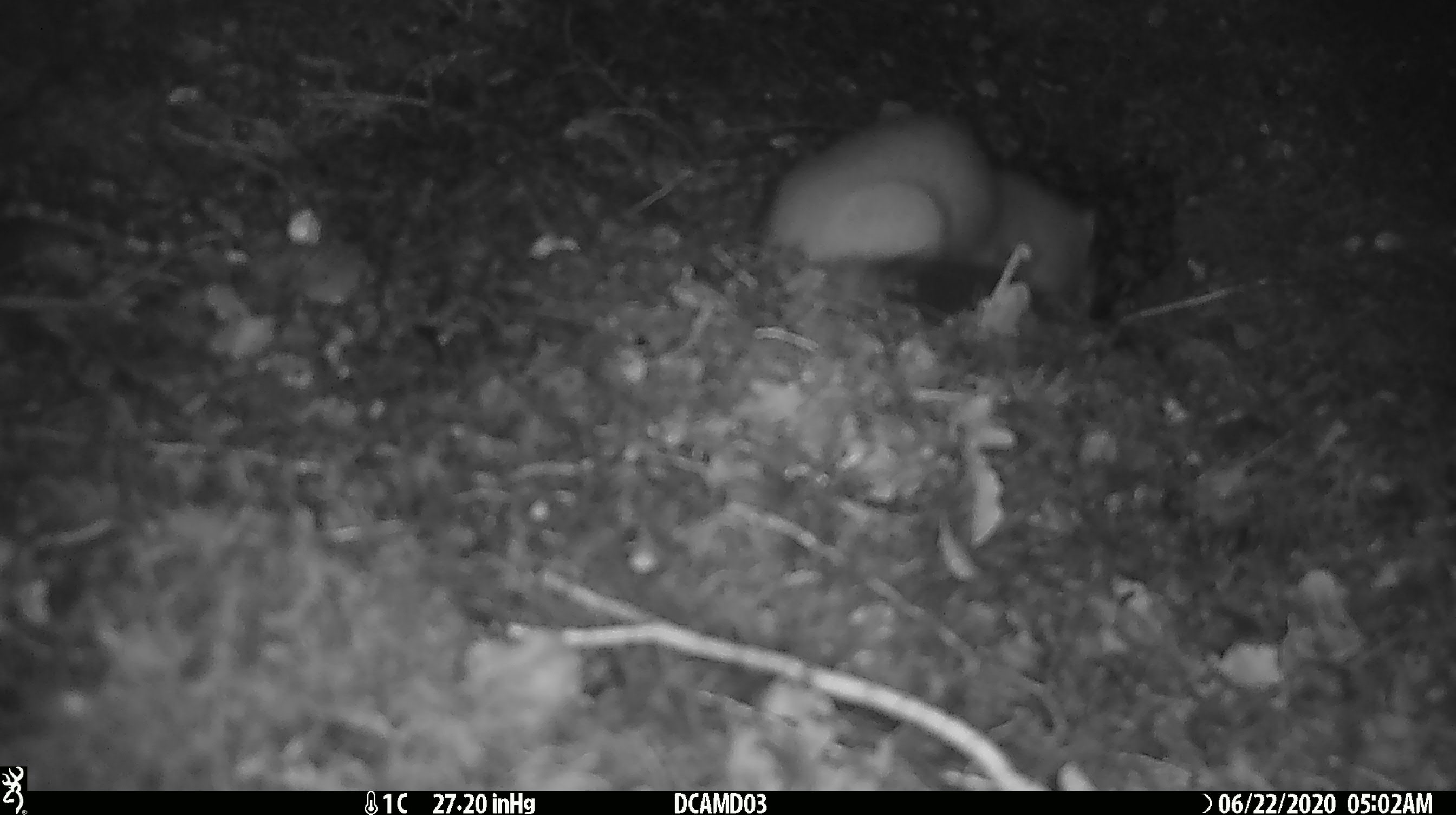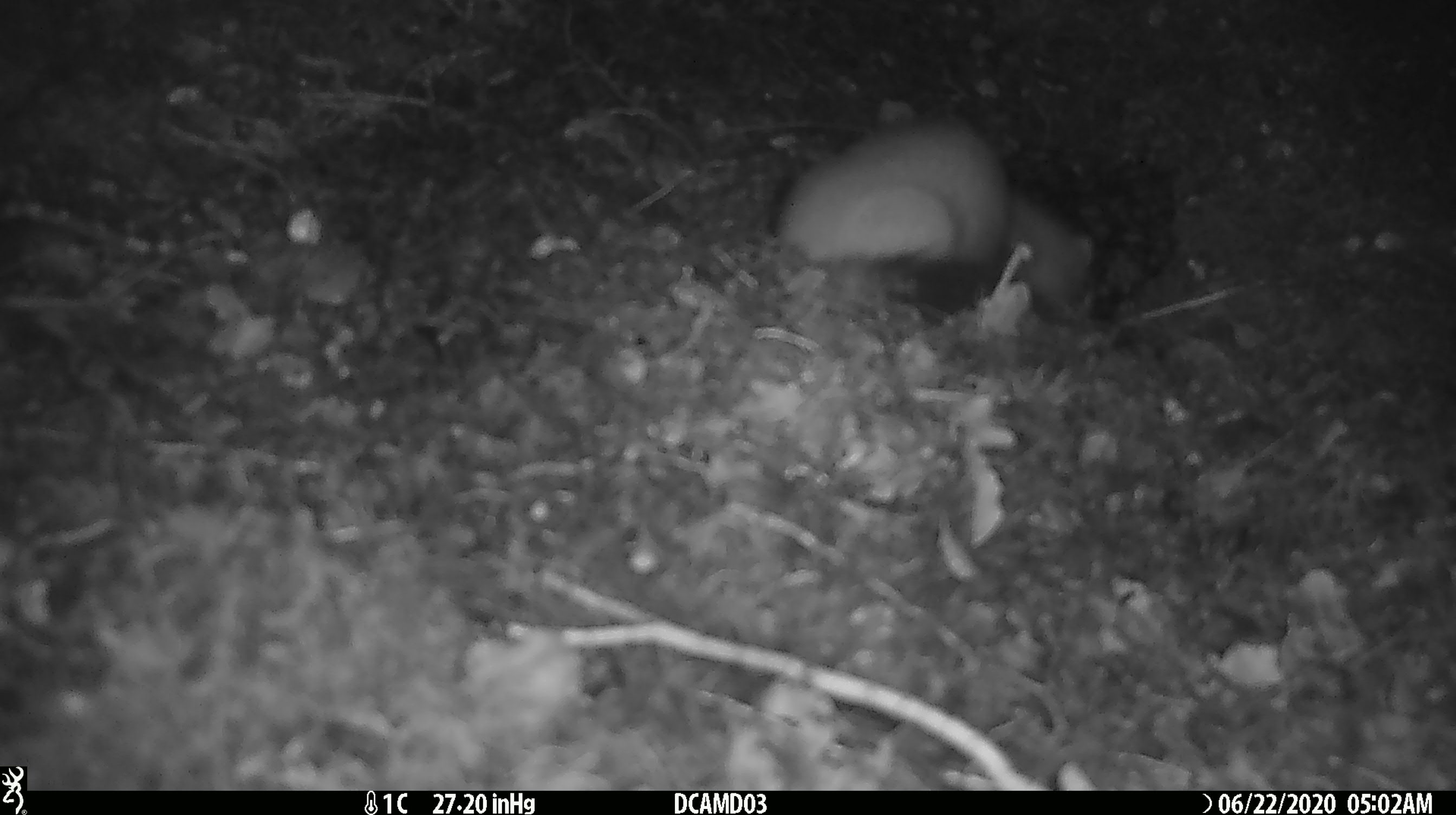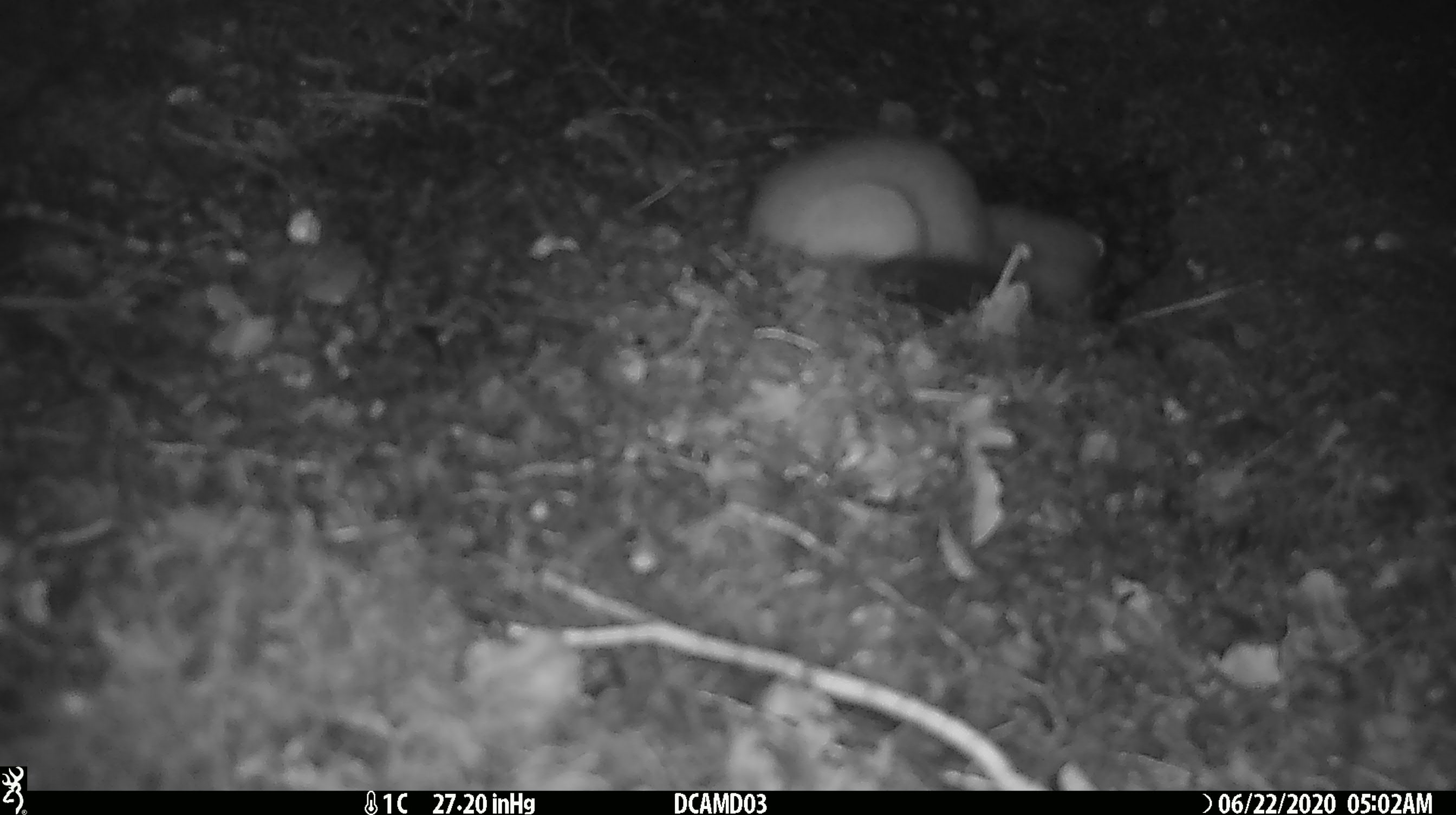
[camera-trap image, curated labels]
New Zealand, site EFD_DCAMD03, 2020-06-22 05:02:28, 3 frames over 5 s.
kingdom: Animalia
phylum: Chordata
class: Mammalia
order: Carnivora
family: Mustelidae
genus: Mustela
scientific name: Mustela erminea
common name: stoat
Stoat (Mustela erminea).